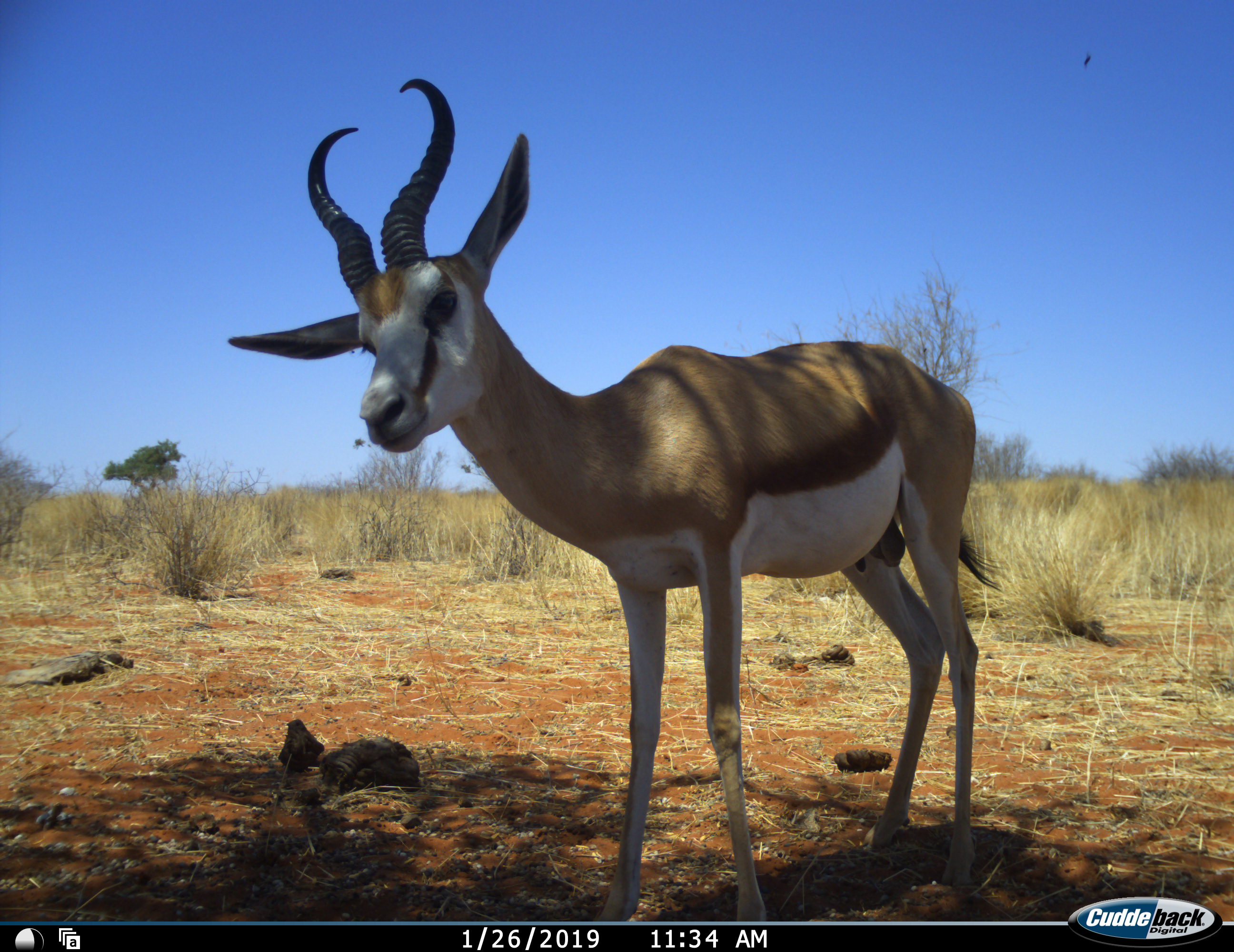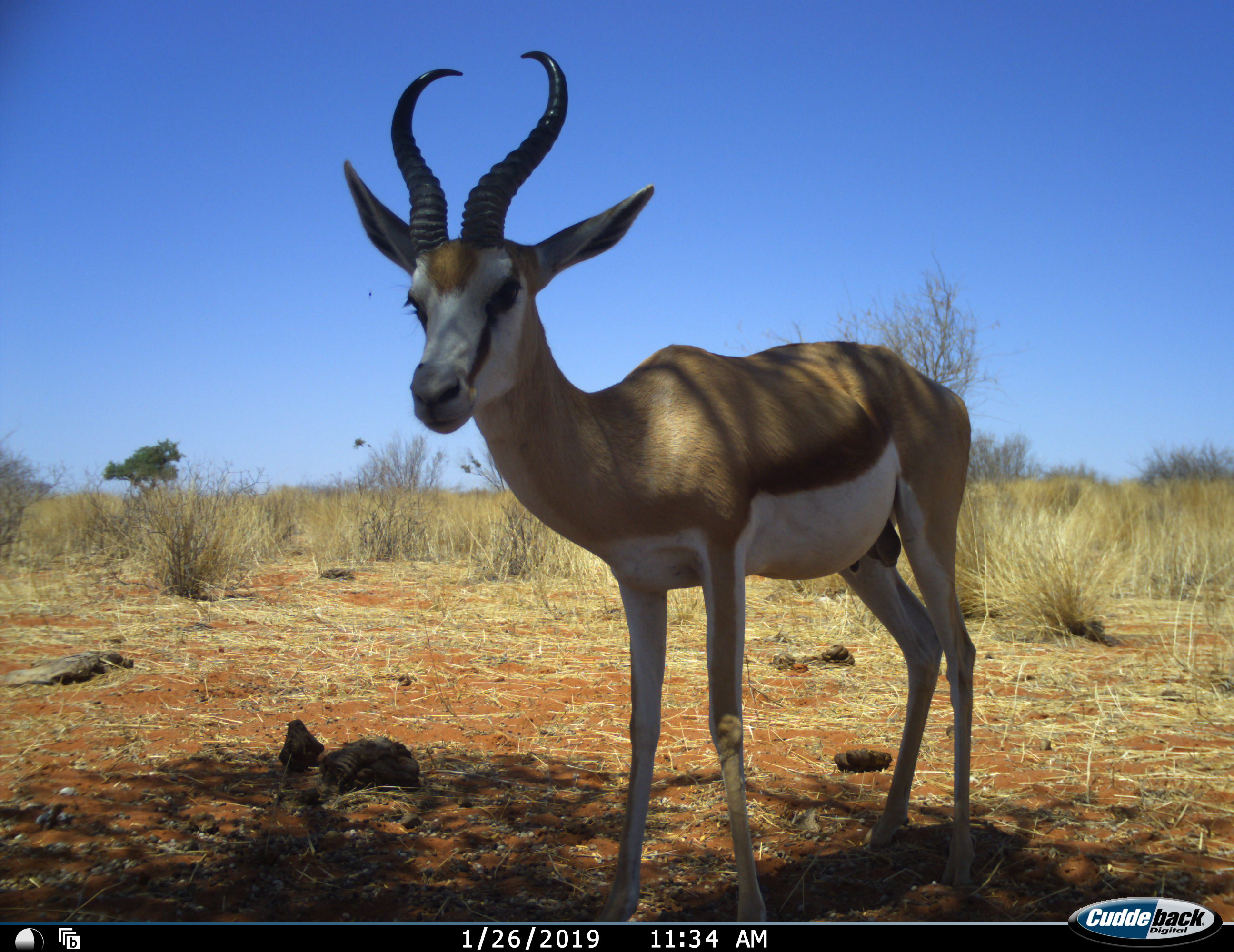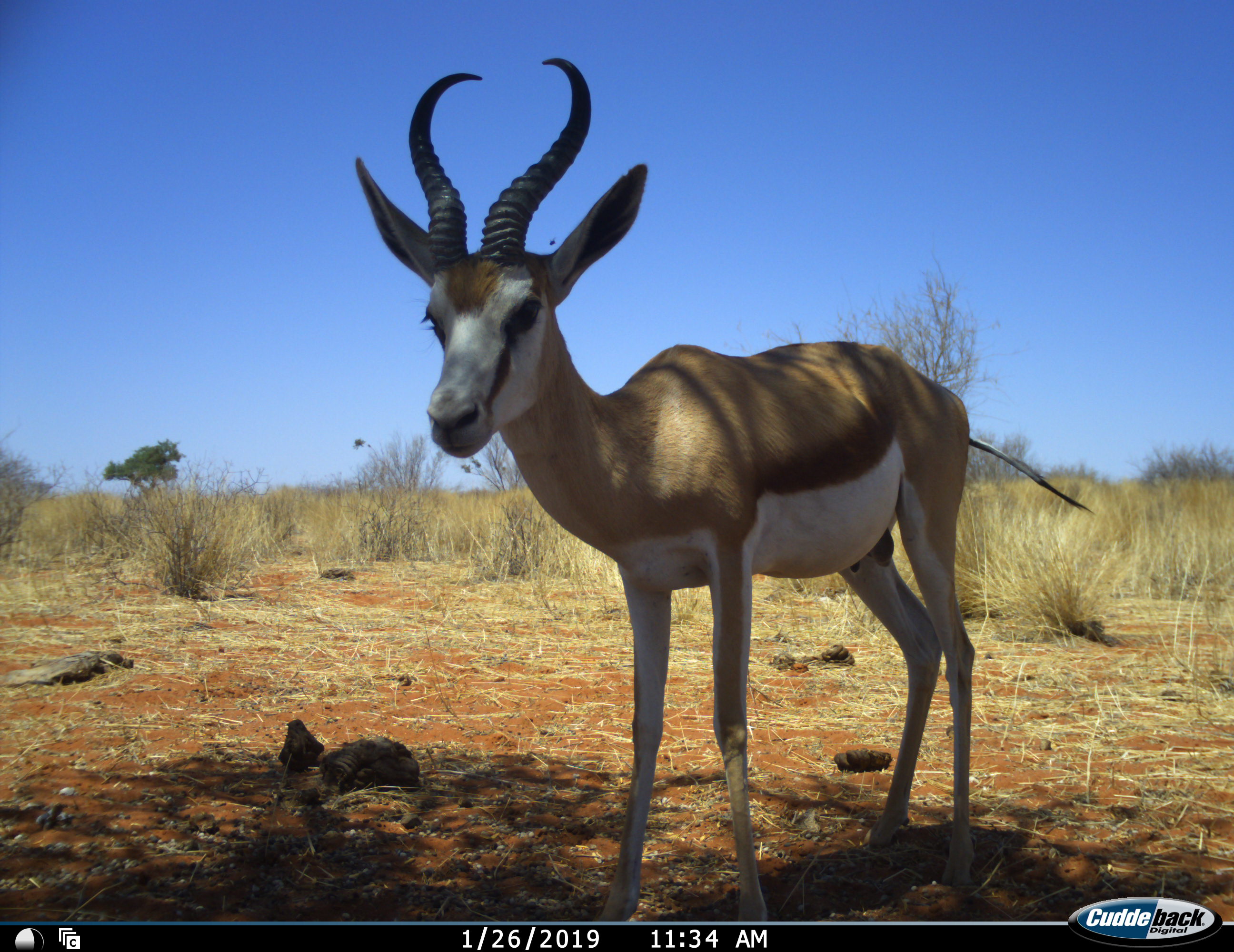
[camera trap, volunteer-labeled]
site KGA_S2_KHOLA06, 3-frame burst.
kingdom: Animalia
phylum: Chordata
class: Mammalia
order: Artiodactyla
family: Bovidae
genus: Antidorcas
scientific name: Antidorcas marsupialis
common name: springbok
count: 1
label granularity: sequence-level